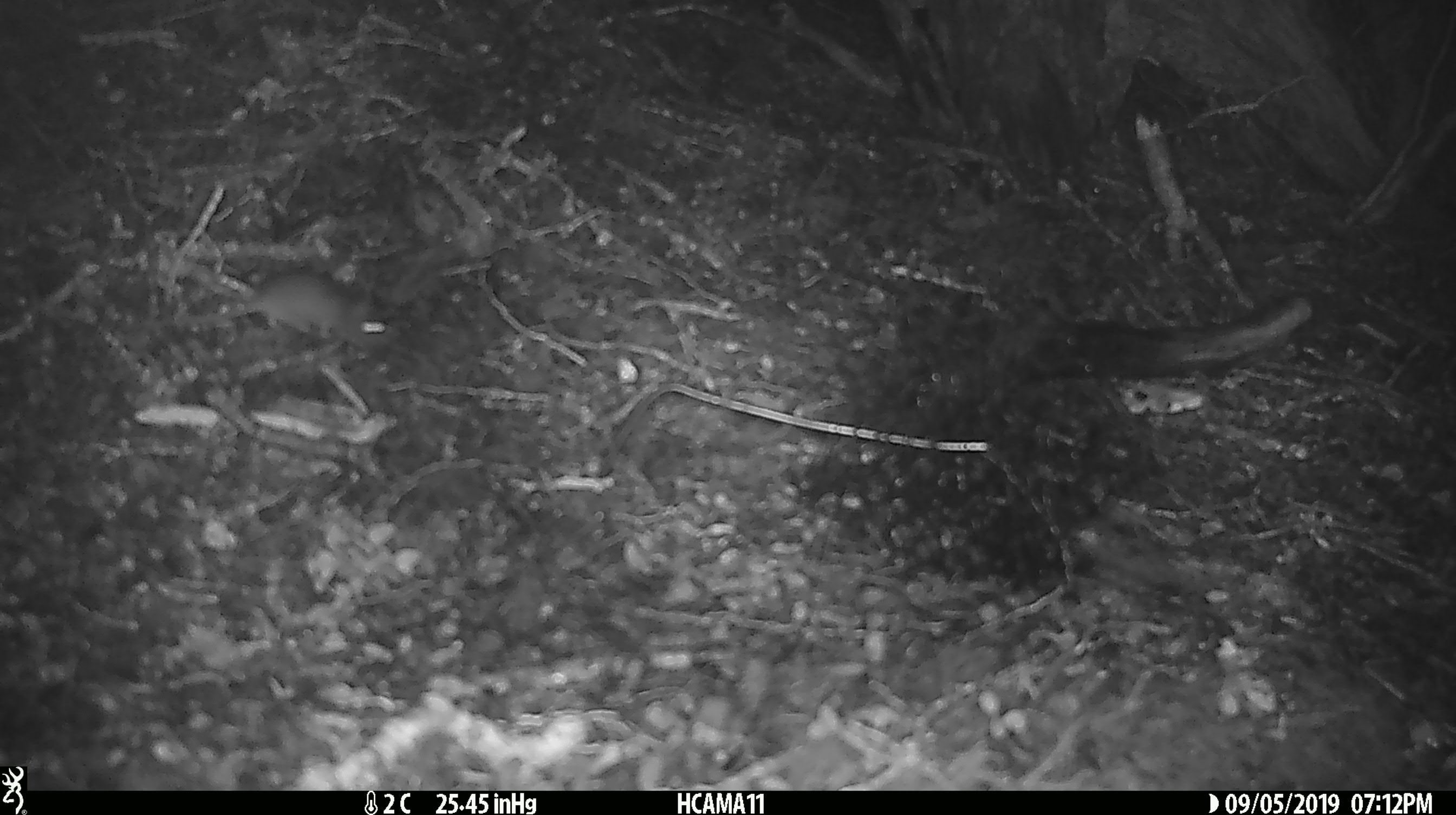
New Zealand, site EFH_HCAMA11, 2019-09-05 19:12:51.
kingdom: Animalia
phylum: Chordata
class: Mammalia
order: Rodentia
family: Muridae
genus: Mus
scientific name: Mus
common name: mouse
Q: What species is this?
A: Mouse (Mus).